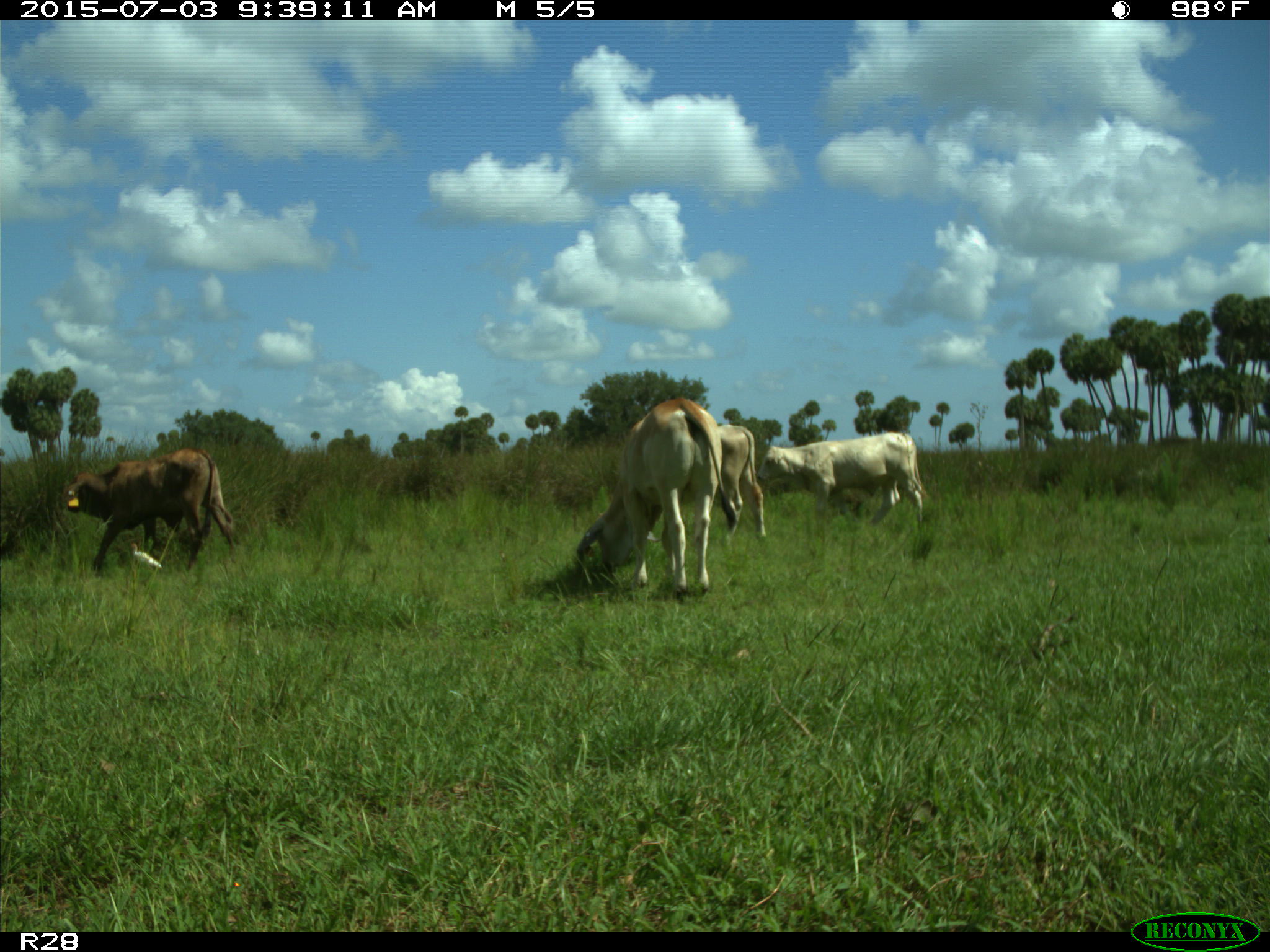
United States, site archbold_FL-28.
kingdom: Animalia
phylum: Chordata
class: Mammalia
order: Artiodactyla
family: Bovidae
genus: Bos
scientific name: Bos taurus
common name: domestic cow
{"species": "Bos taurus (domestic cow)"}